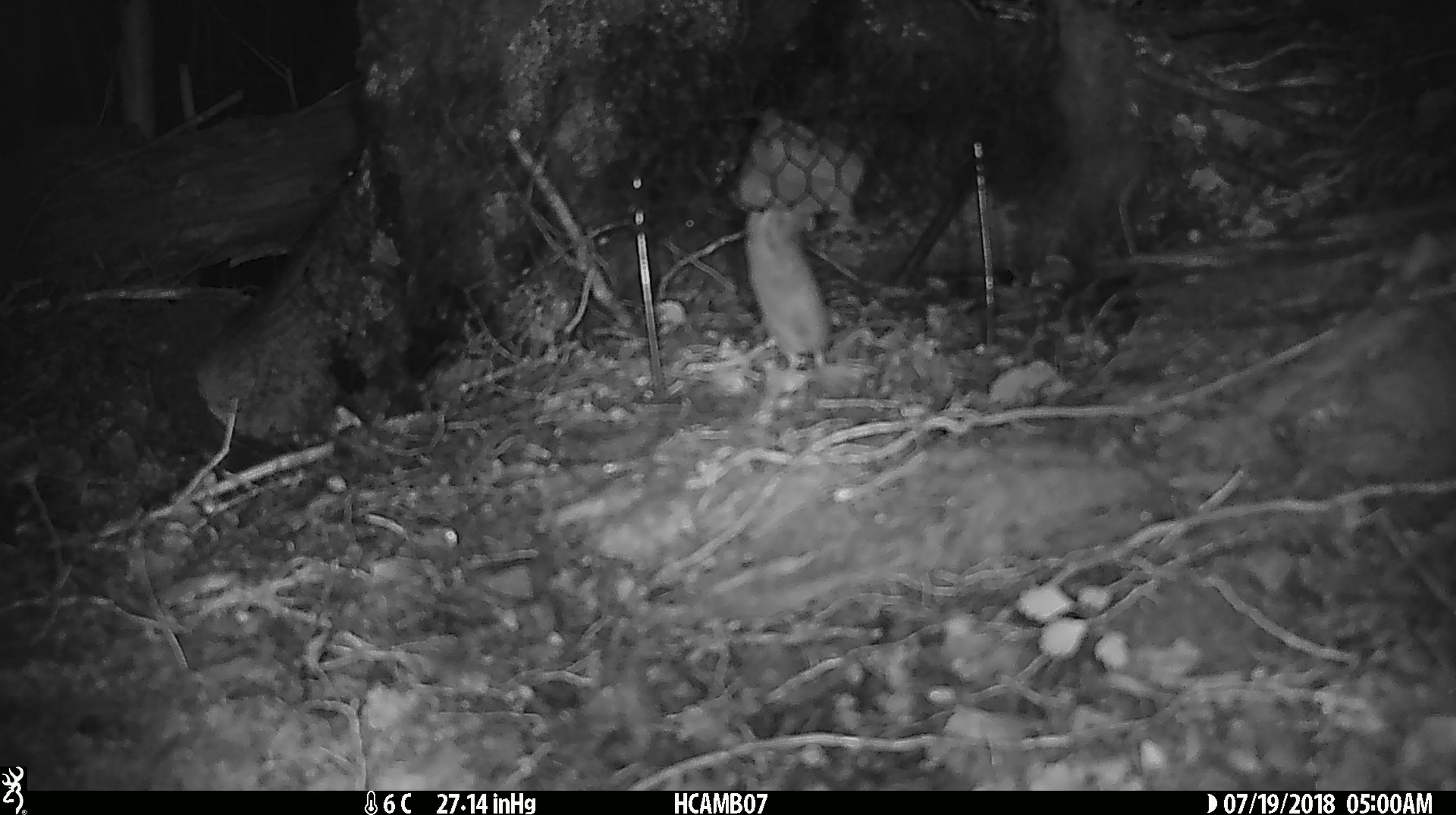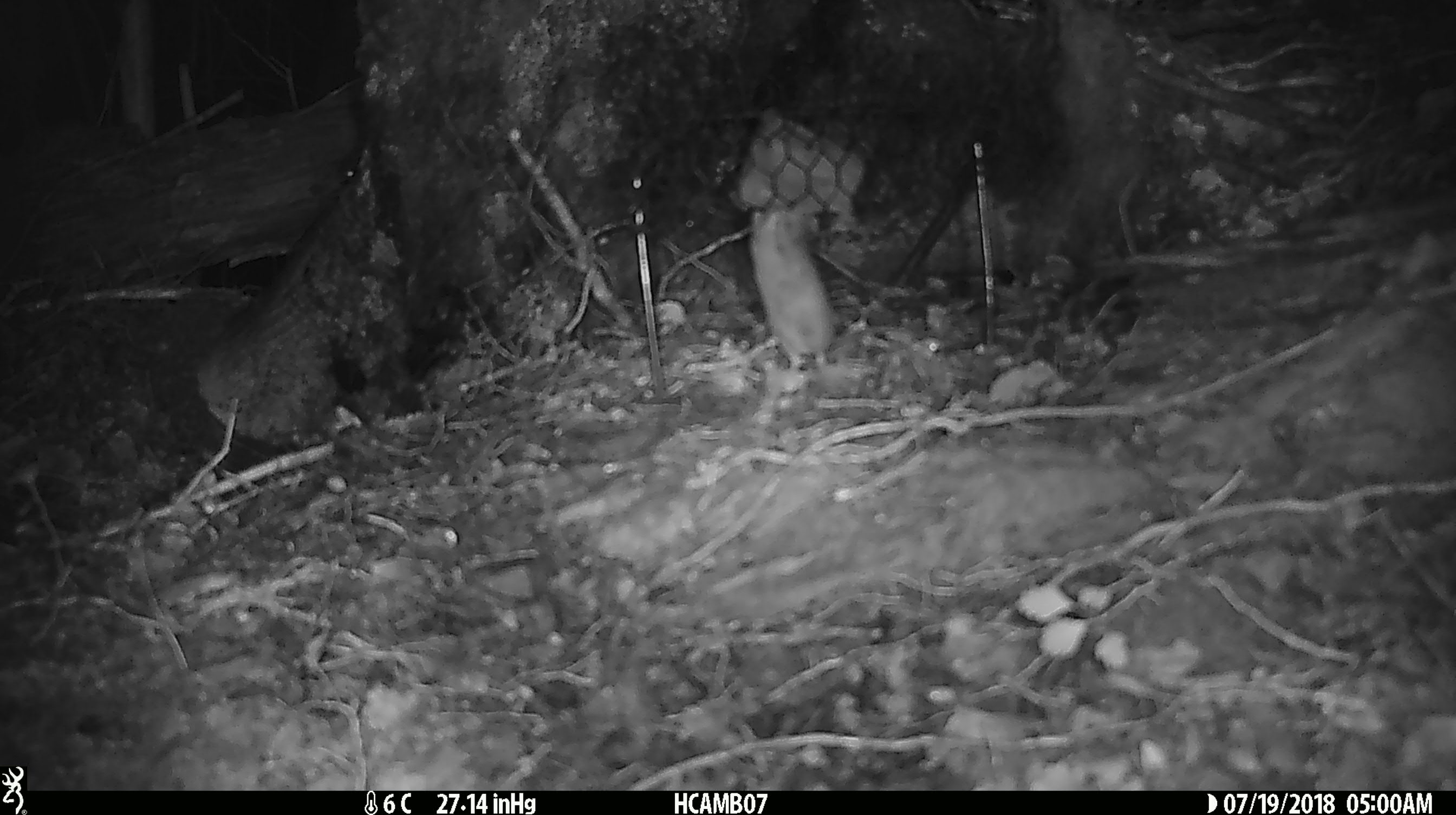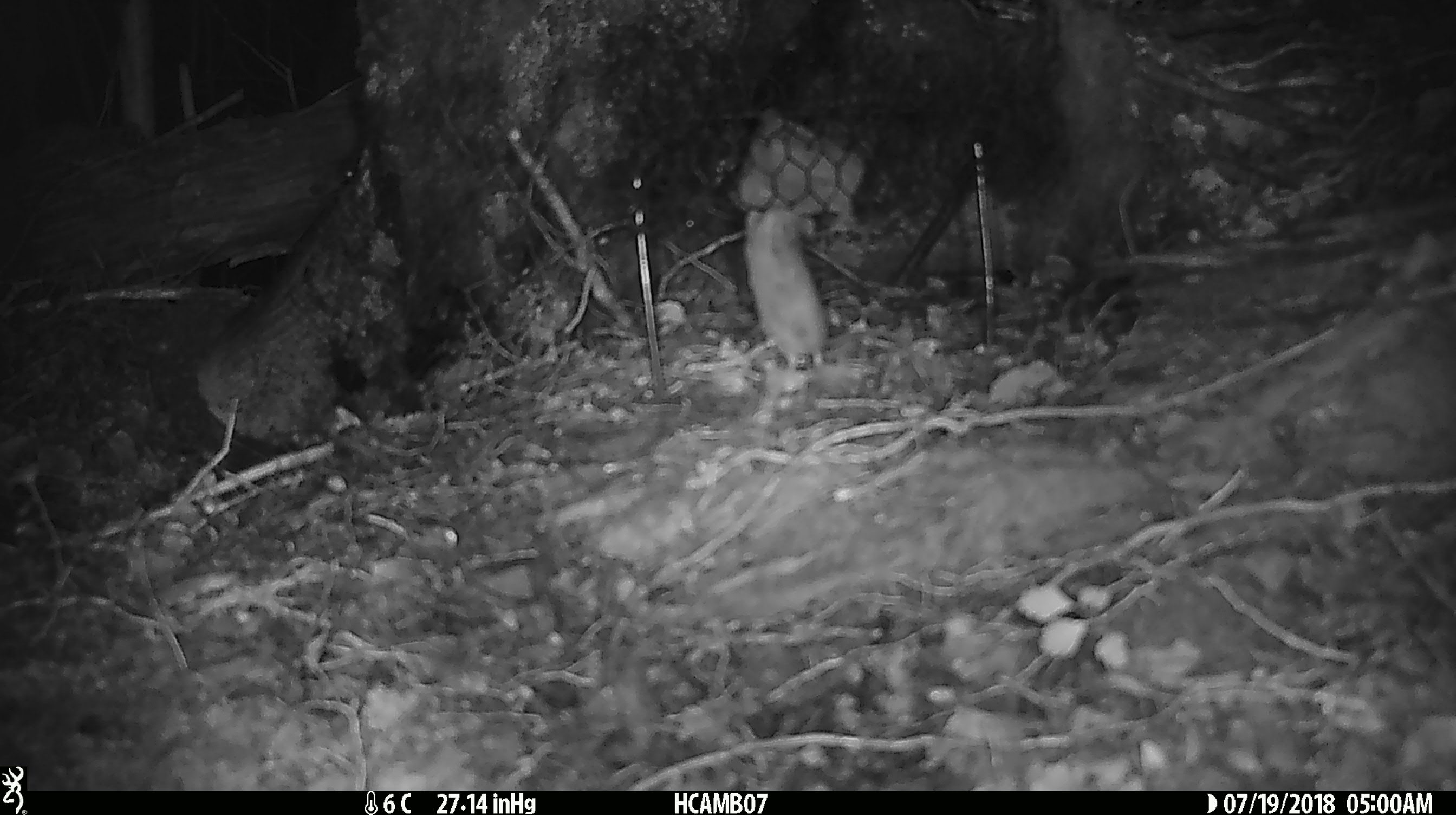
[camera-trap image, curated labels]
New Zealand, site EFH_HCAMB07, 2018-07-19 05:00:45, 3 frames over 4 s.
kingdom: Animalia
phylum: Chordata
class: Mammalia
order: Rodentia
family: Muridae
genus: Mus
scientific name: Mus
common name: mouse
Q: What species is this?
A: Mouse (Mus).